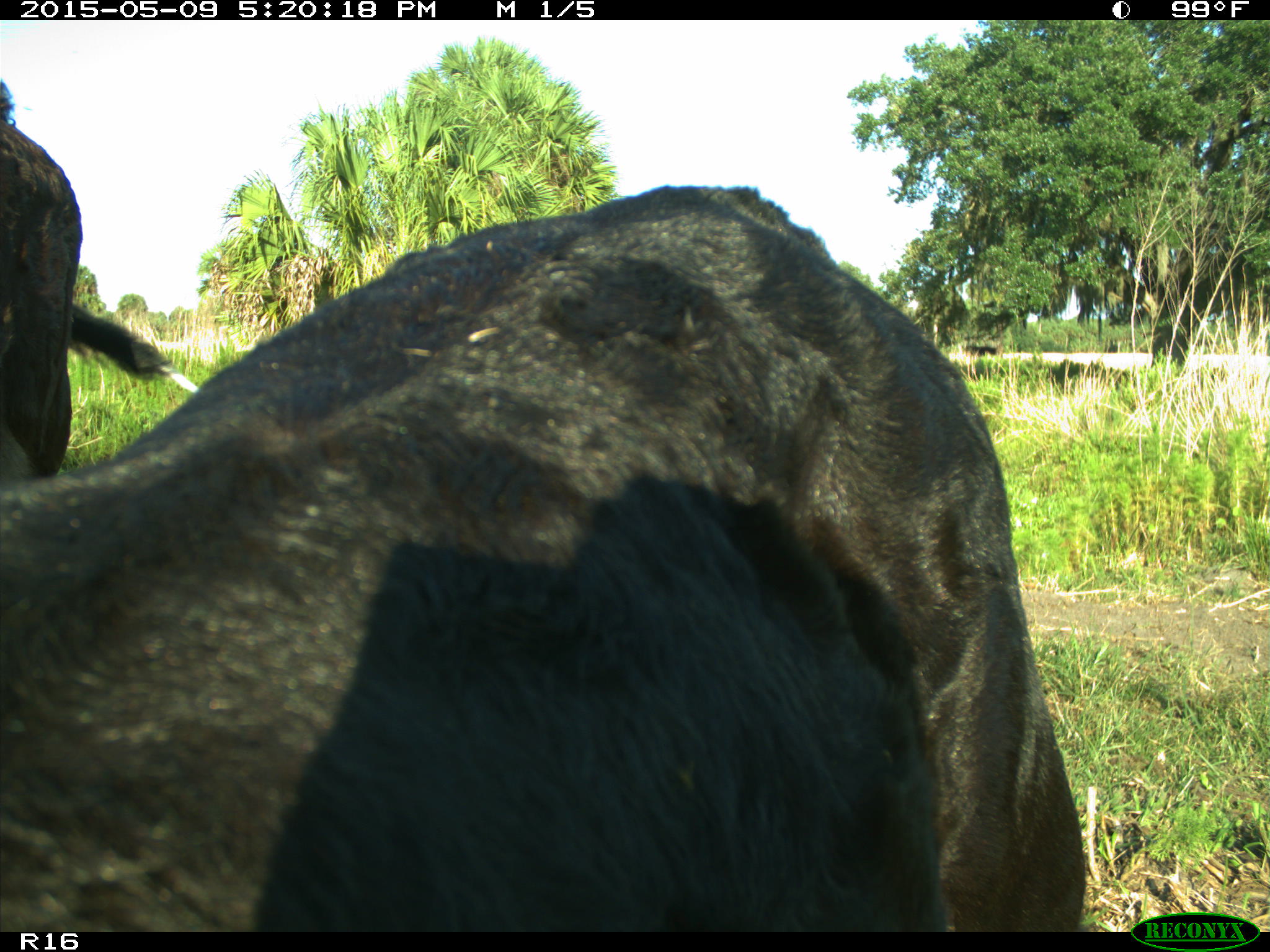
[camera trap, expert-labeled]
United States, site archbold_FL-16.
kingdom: Animalia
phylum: Chordata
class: Mammalia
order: Artiodactyla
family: Suidae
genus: Sus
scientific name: Sus scrofa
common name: wild boar